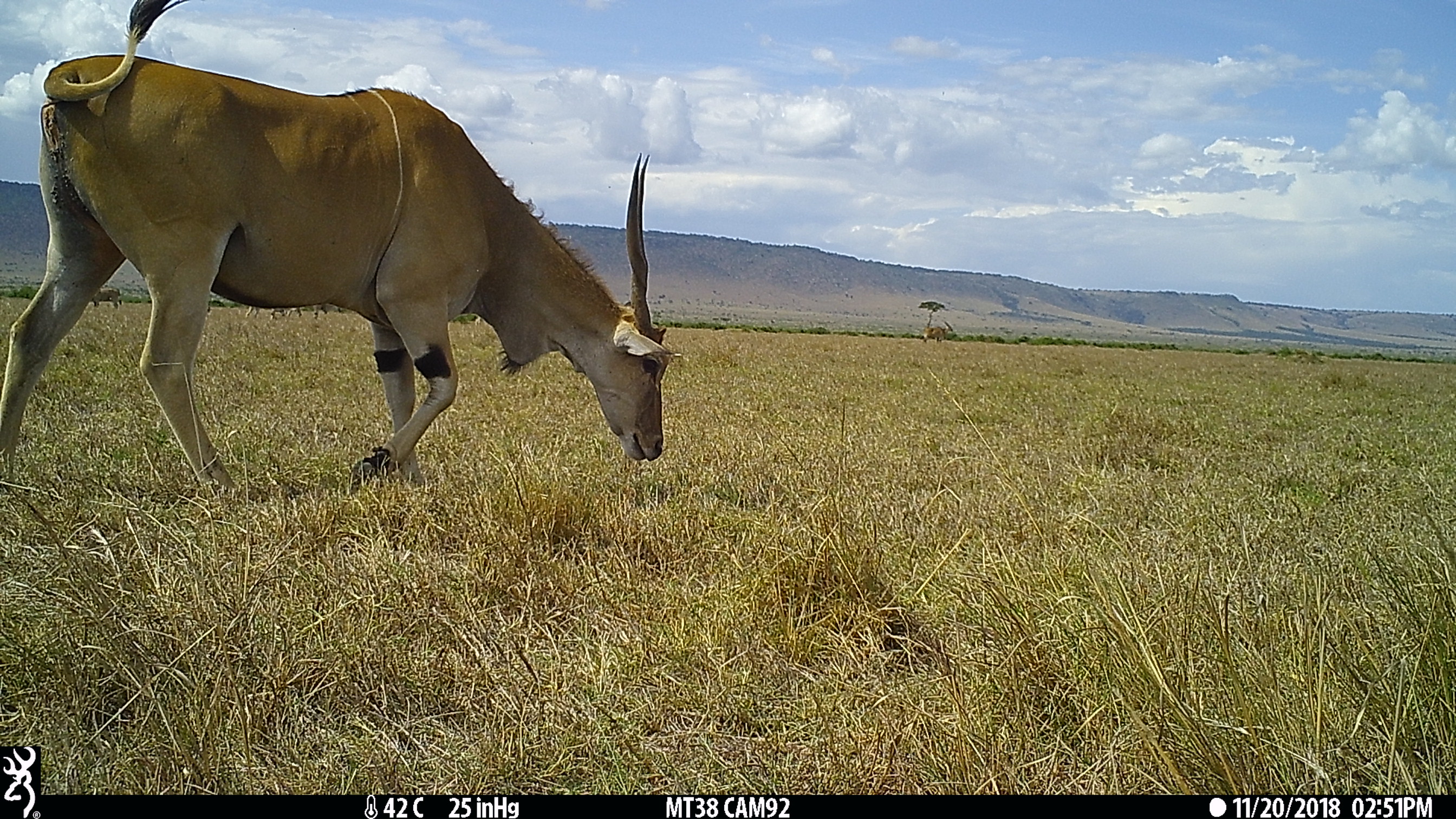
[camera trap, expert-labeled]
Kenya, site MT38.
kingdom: Animalia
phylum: Chordata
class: Mammalia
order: Artiodactyla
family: Bovidae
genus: Tragelaphus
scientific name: Tragelaphus oryx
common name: eland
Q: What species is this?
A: Eland (Tragelaphus oryx).